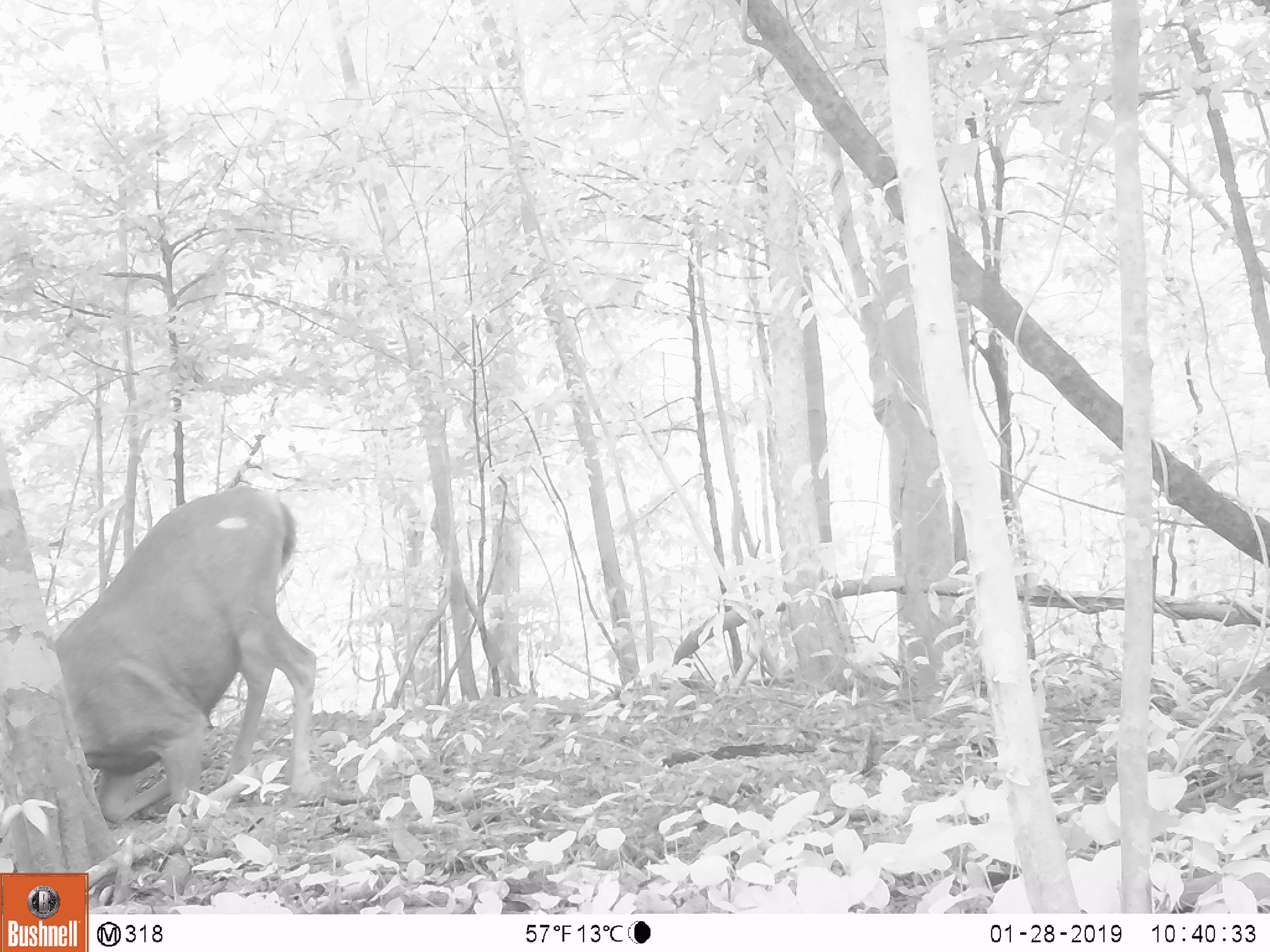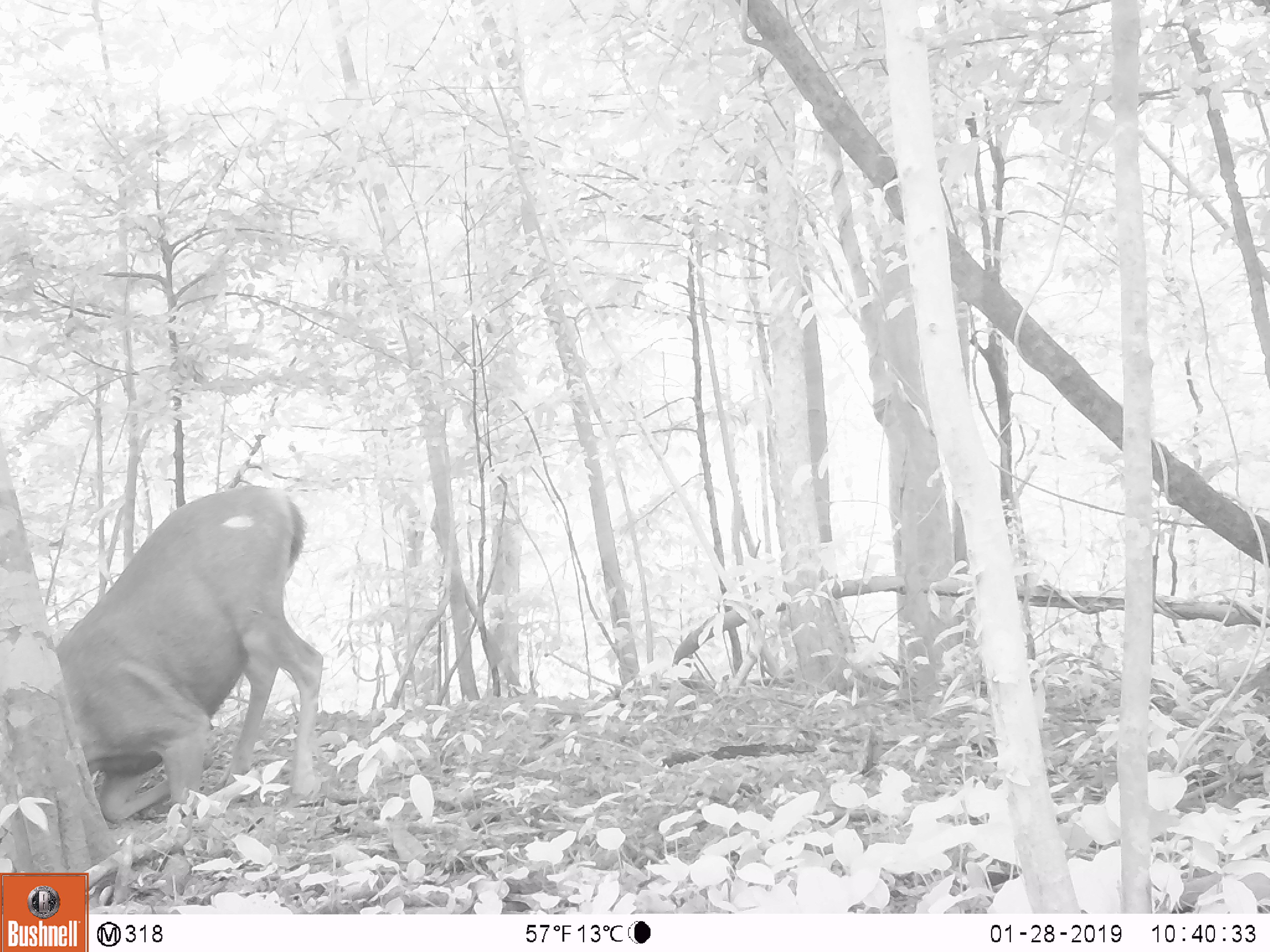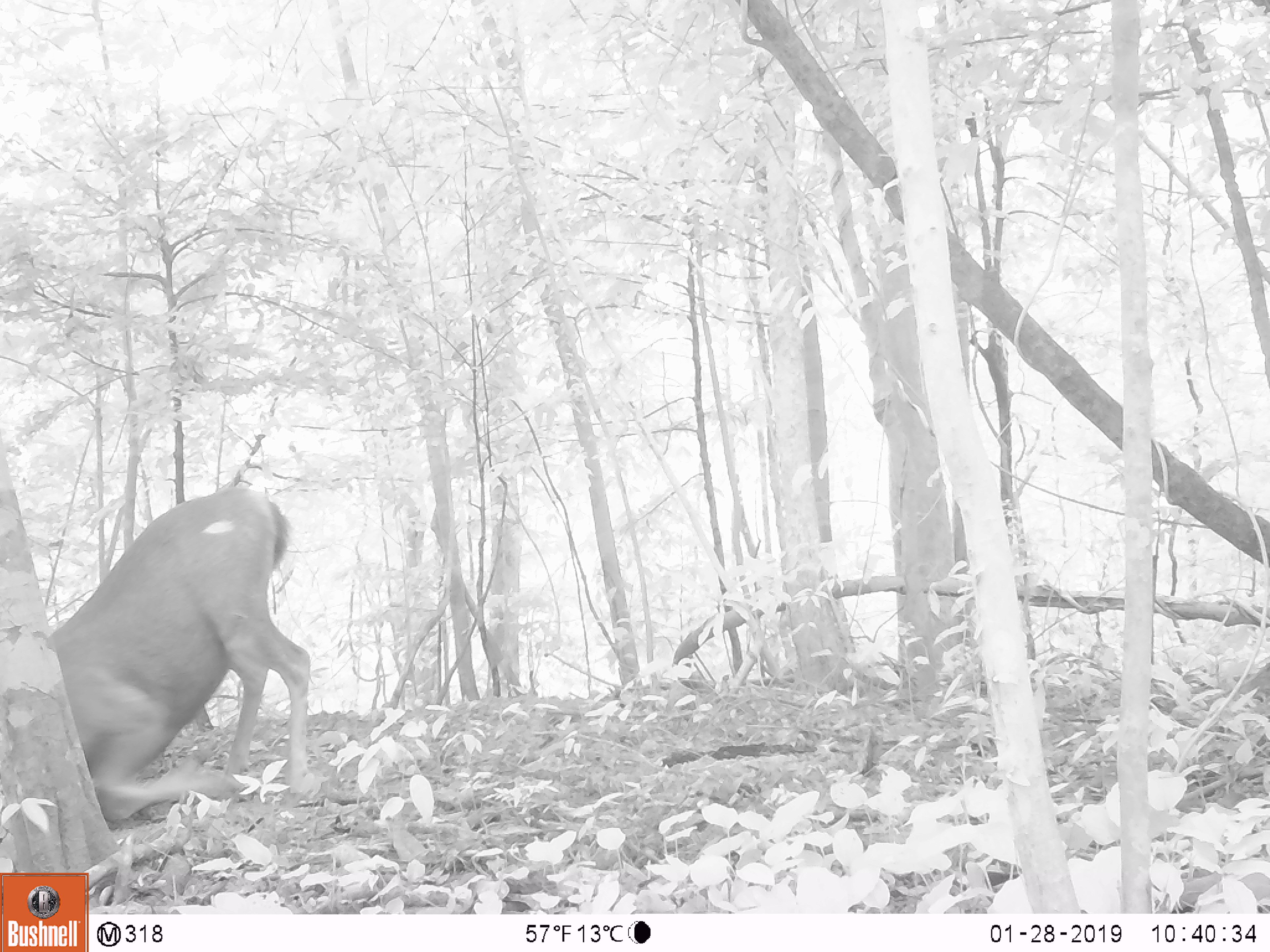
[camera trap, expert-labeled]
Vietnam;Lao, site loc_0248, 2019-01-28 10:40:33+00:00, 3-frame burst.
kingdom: Animalia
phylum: Chordata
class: Mammalia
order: Artiodactyla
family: Cervidae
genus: Rusa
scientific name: Rusa unicolor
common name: sambar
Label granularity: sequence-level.